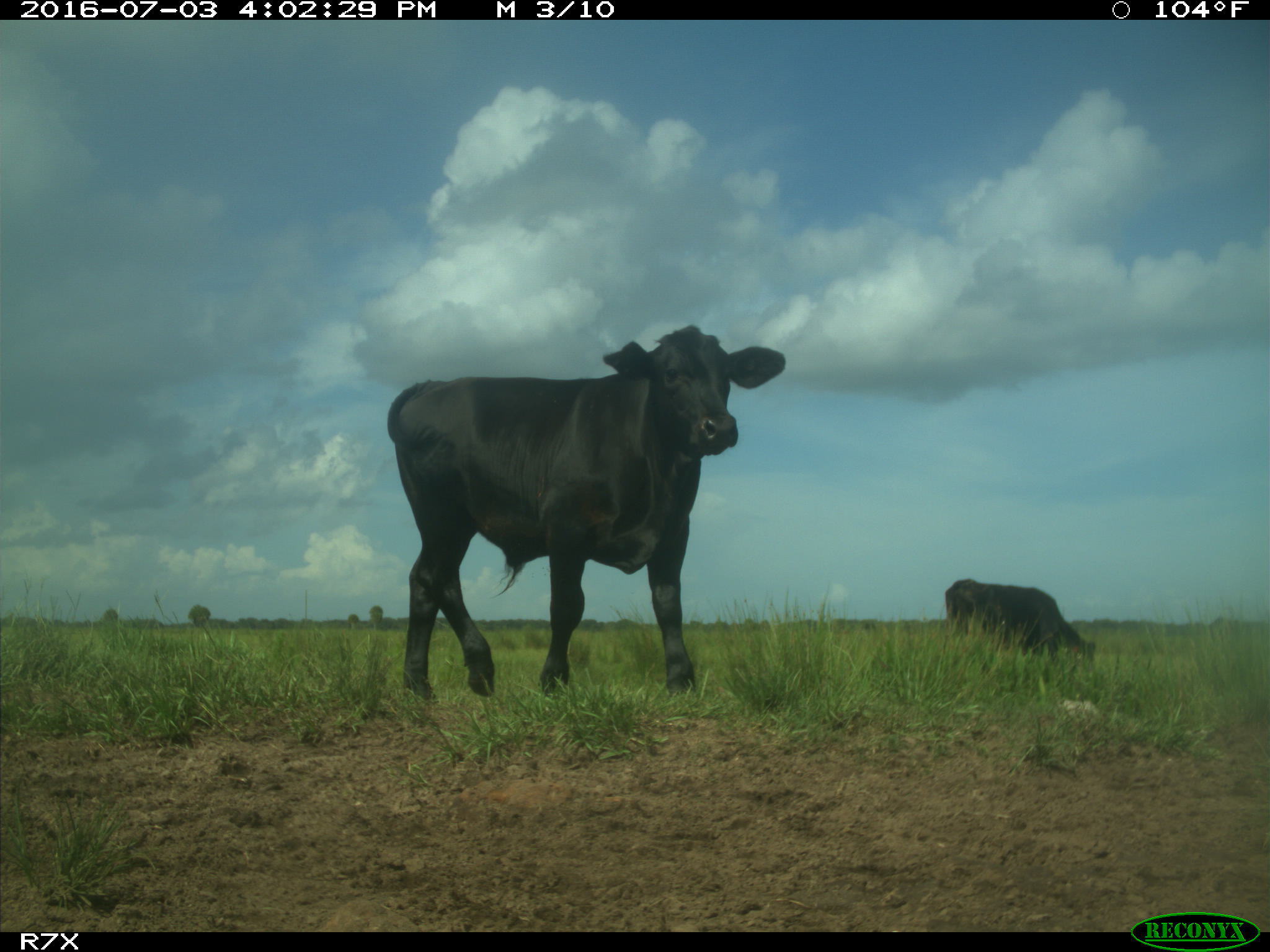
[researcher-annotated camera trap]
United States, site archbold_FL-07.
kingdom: Animalia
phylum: Chordata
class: Mammalia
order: Artiodactyla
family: Bovidae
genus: Bos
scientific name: Bos taurus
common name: domestic cow